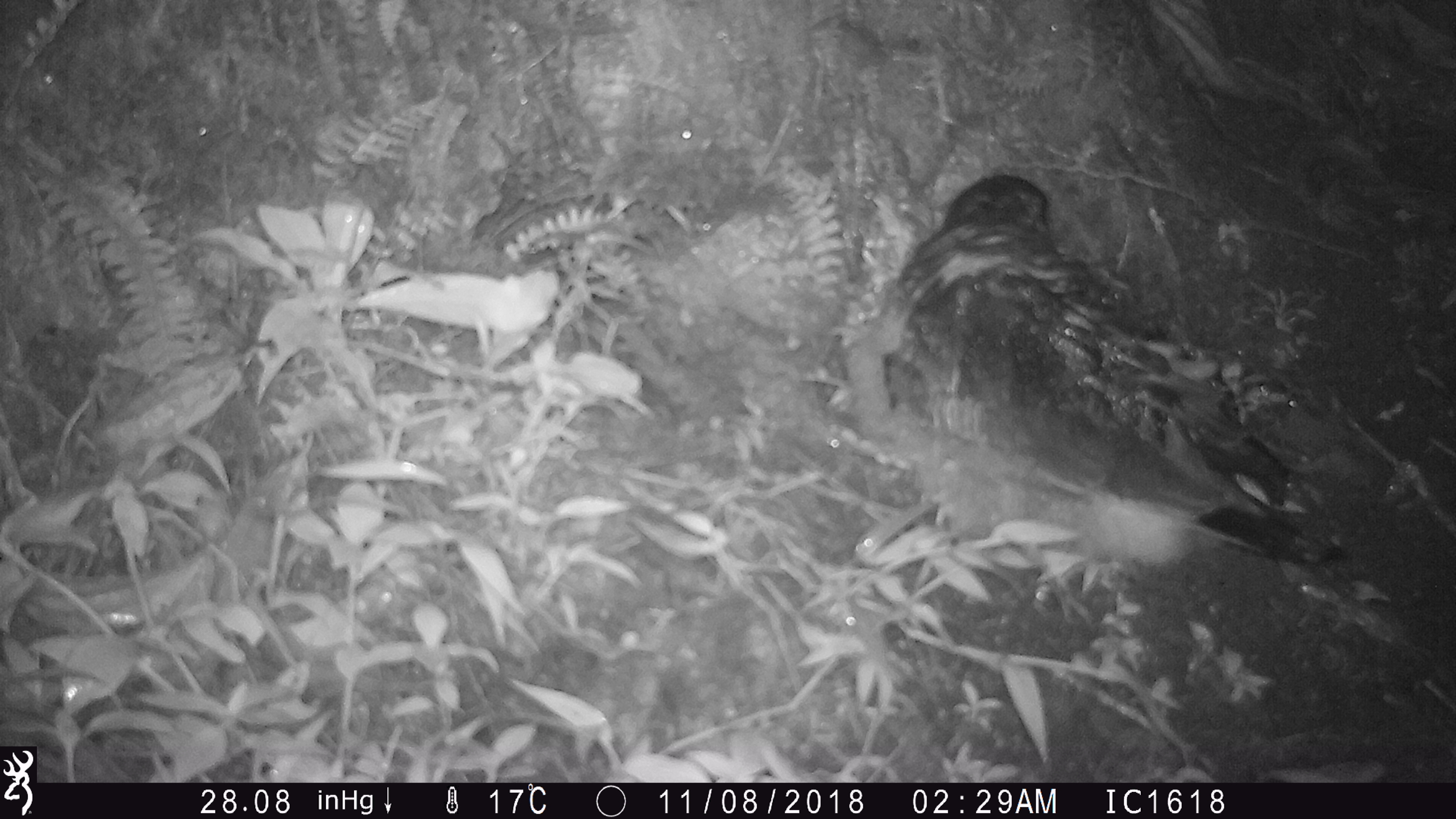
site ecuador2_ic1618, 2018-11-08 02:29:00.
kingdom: Animalia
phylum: Chordata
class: Aves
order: Procellariiformes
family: Procellariidae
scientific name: Procellariidae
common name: petrel chick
Petrel chick (Procellariidae).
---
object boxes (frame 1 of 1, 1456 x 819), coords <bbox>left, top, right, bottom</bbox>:
petrel chick: <bbox>837, 152, 1360, 587</bbox>